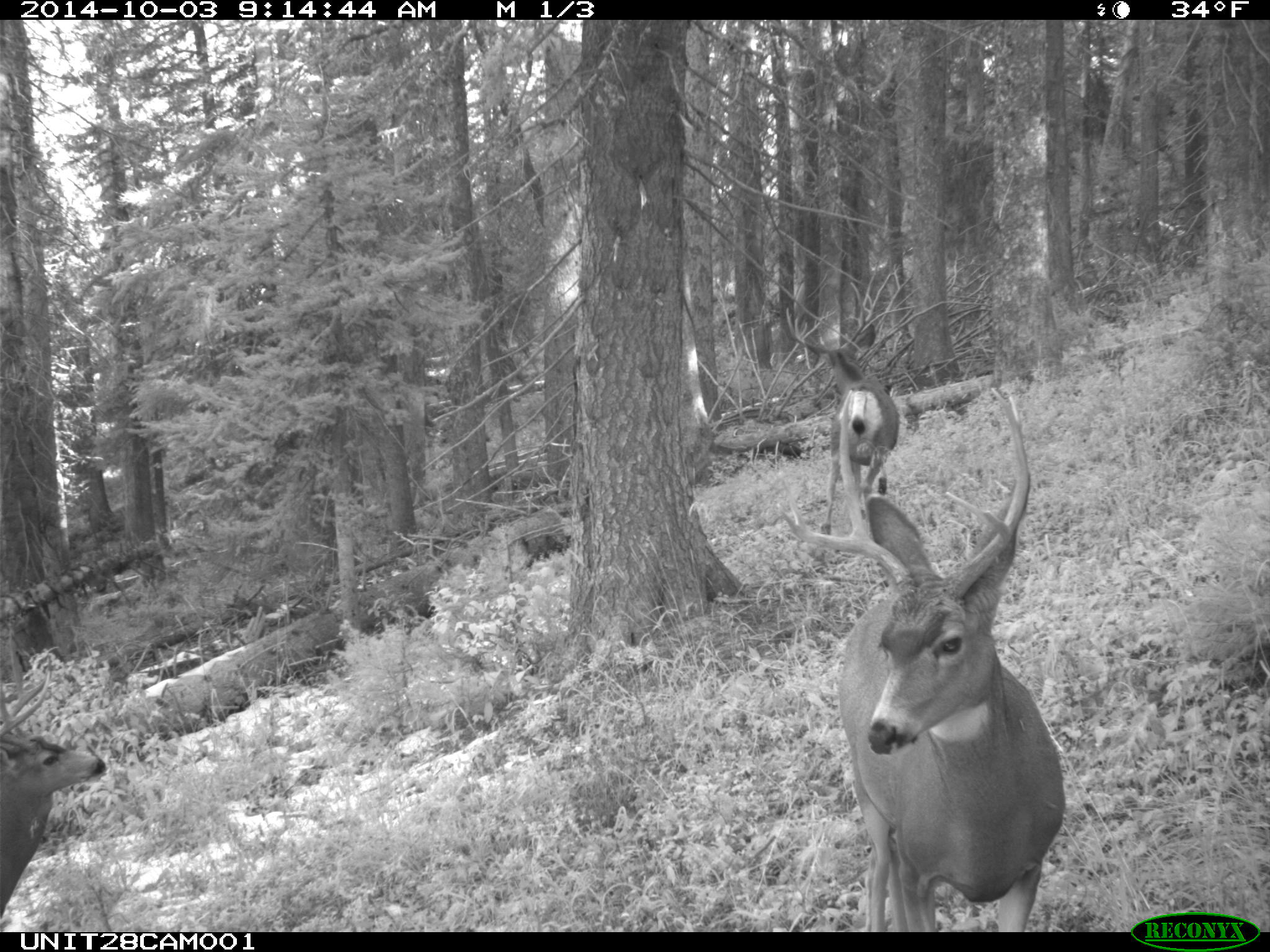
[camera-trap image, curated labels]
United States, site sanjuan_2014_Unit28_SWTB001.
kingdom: Animalia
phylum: Chordata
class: Mammalia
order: Artiodactyla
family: Cervidae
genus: Odocoileus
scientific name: Odocoileus hemionus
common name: mule deer